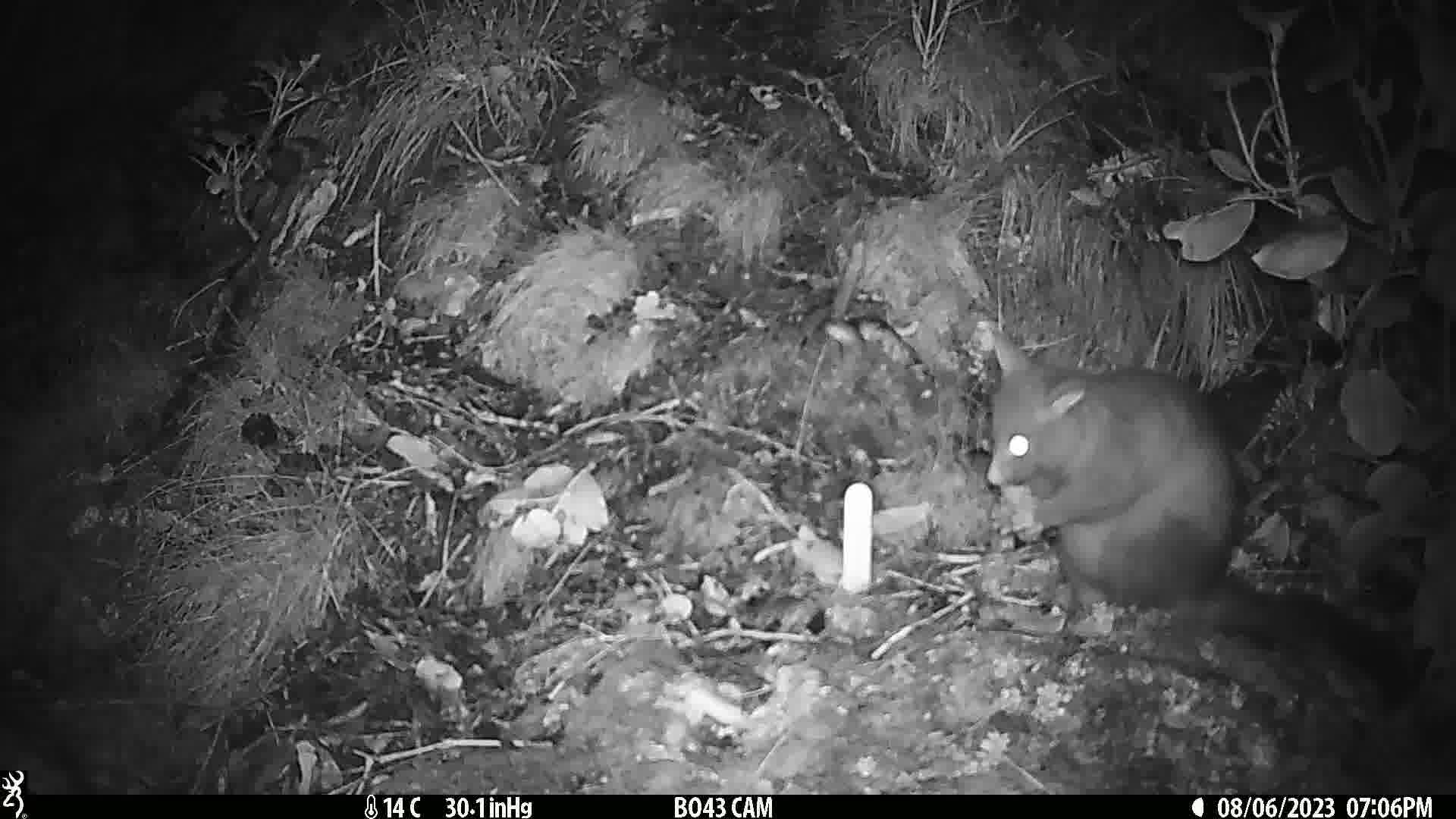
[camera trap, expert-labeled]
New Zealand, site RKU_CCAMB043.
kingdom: Animalia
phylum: Chordata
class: Mammalia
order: Diprotodontia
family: Phalangeridae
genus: Trichosurus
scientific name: Trichosurus vulpecula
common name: common brushtail possum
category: possum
Possum (common brushtail possum) (Trichosurus vulpecula).